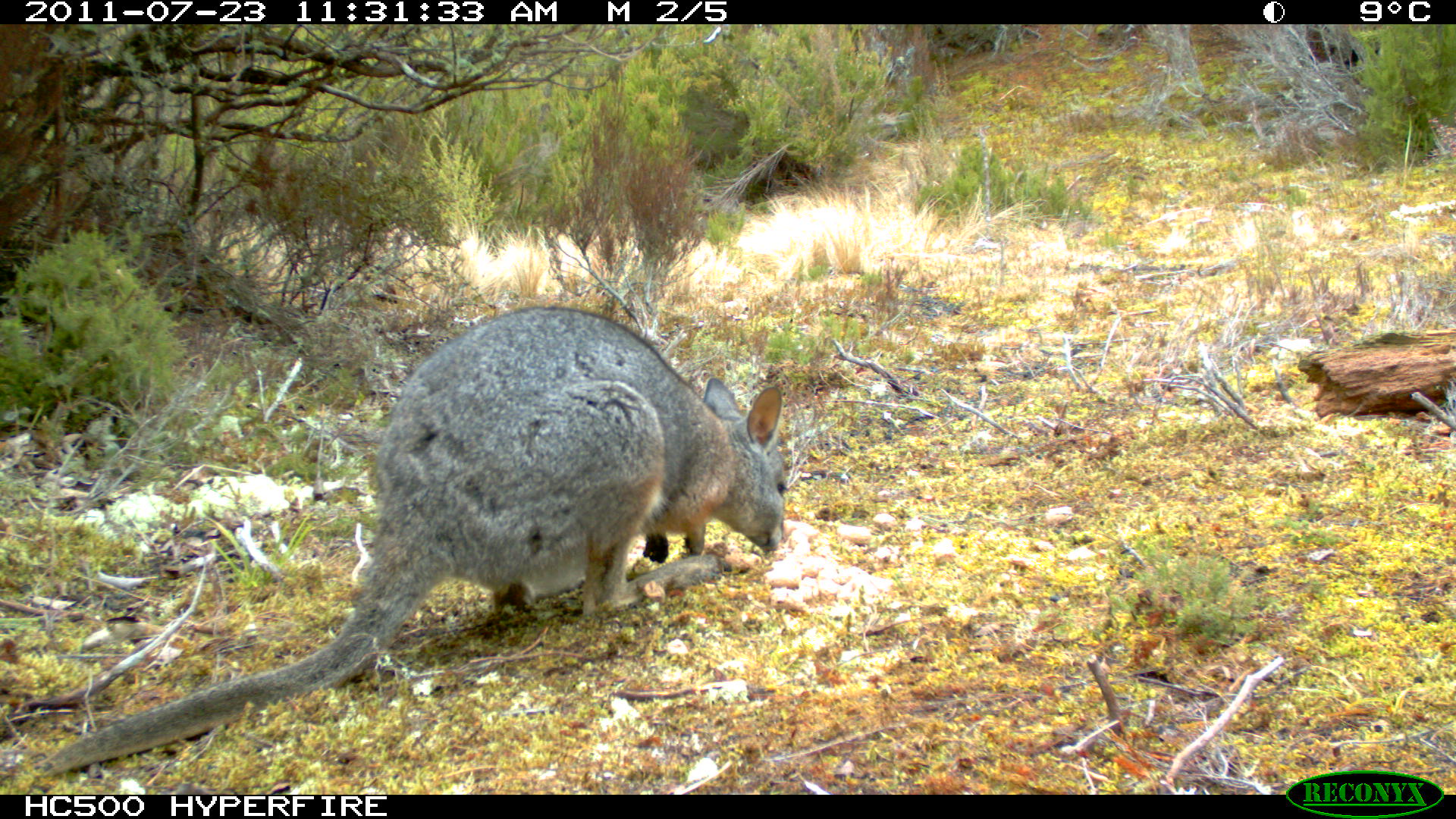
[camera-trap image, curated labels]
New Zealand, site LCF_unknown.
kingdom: Animalia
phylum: Chordata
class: Mammalia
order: Diprotodontia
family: Macropodidae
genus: Notamacropus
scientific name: Notamacropus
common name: wallaby